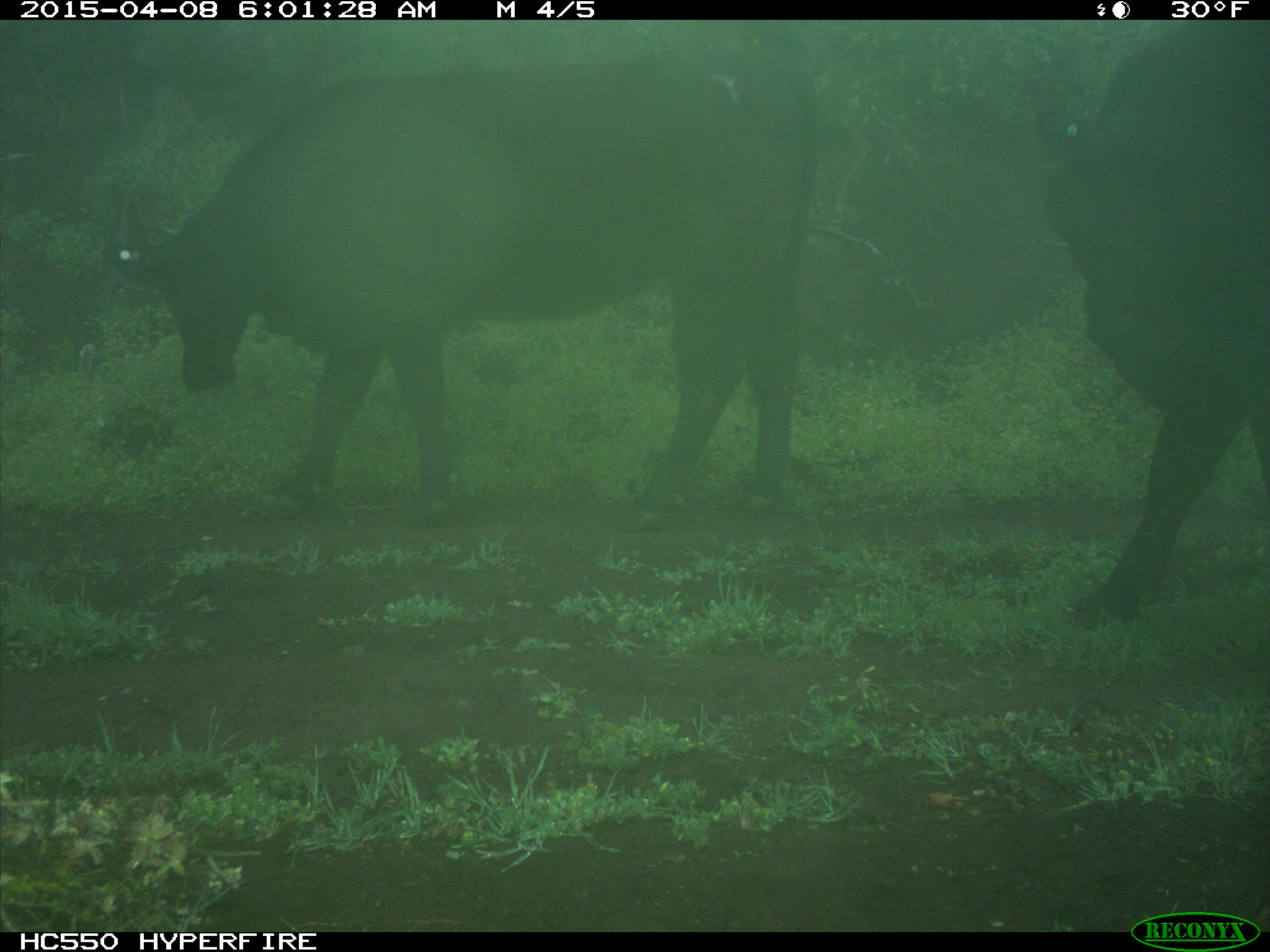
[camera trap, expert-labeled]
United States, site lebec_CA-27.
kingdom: Animalia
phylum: Chordata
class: Mammalia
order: Artiodactyla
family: Bovidae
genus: Bos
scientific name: Bos taurus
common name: domestic cow